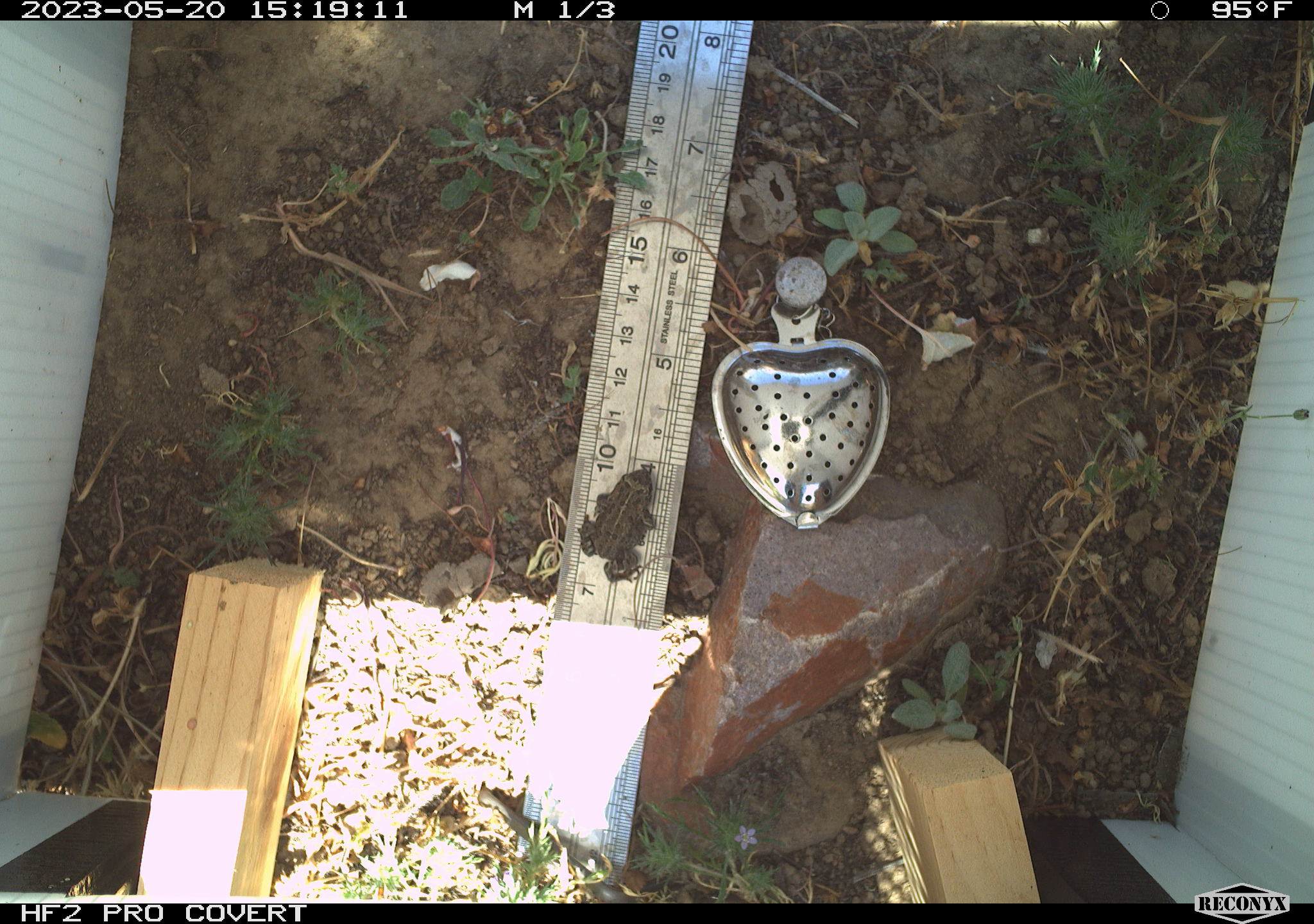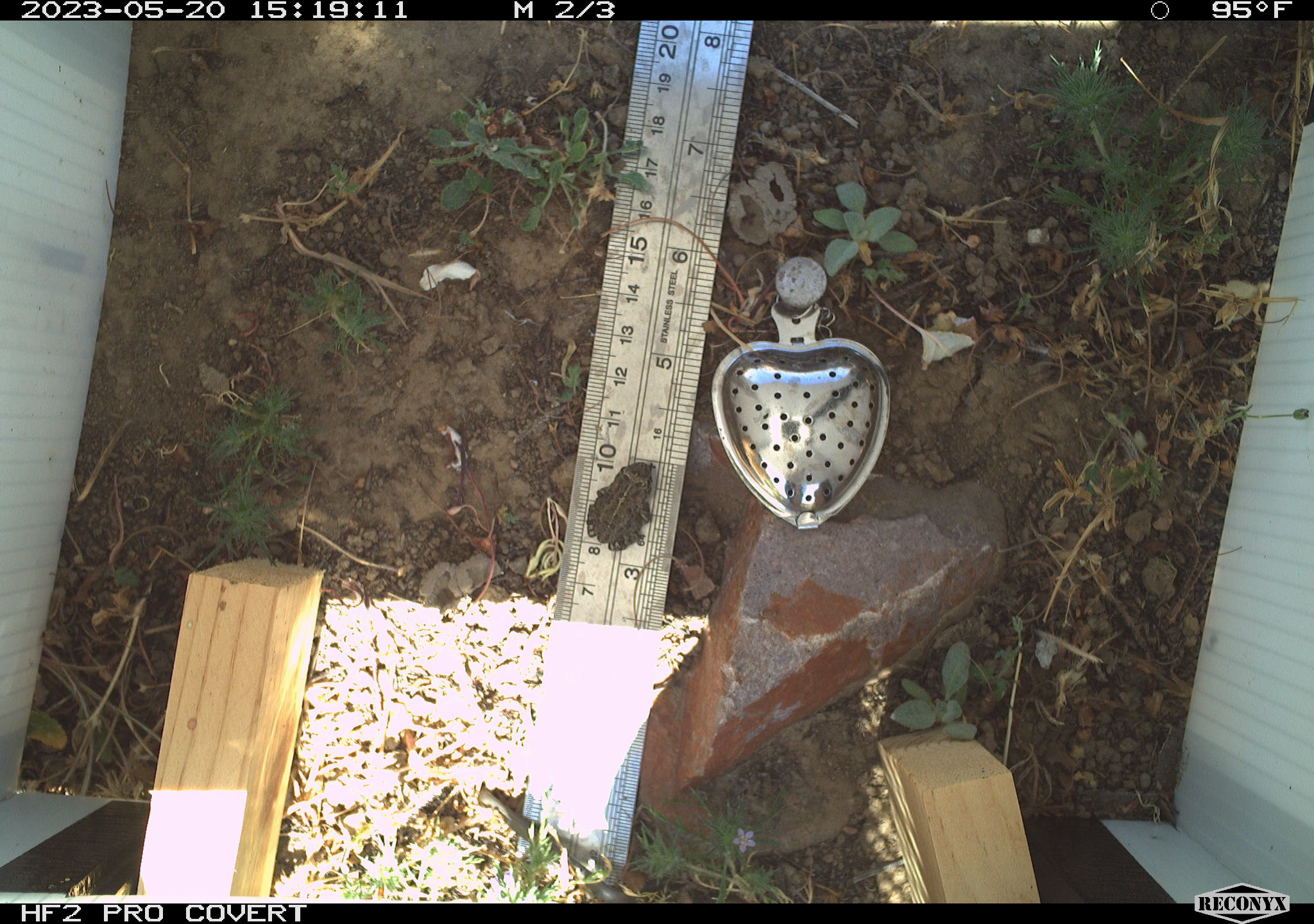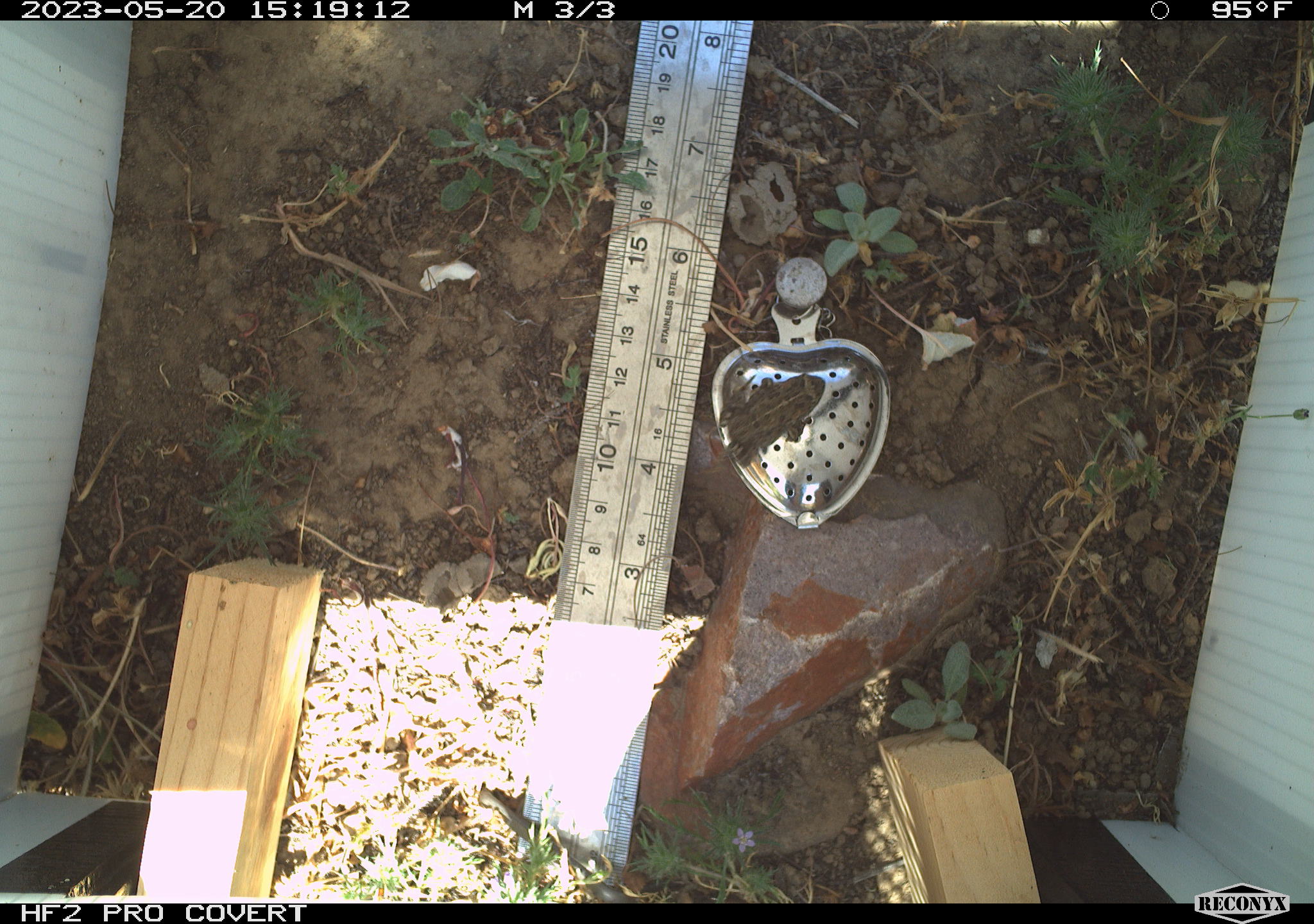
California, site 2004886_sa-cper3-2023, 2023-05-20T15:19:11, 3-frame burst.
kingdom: Animalia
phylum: Chordata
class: Amphibia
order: Anura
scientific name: Anura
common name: frogs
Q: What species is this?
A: Frogs (Anura).